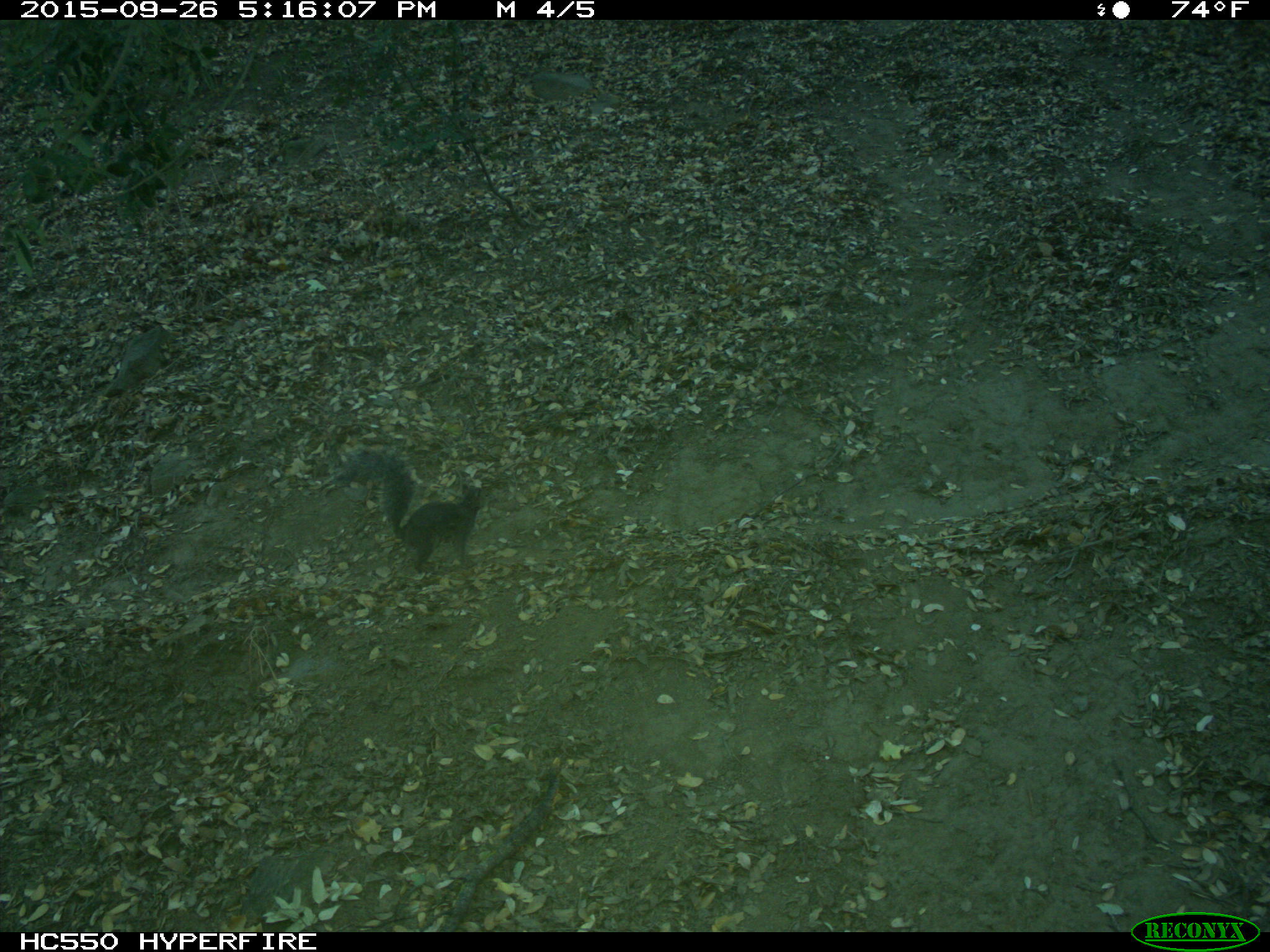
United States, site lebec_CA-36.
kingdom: Animalia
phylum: Chordata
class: Mammalia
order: Rodentia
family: Sciuridae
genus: Sciurus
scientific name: Sciurus carolinensis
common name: eastern gray squirrel